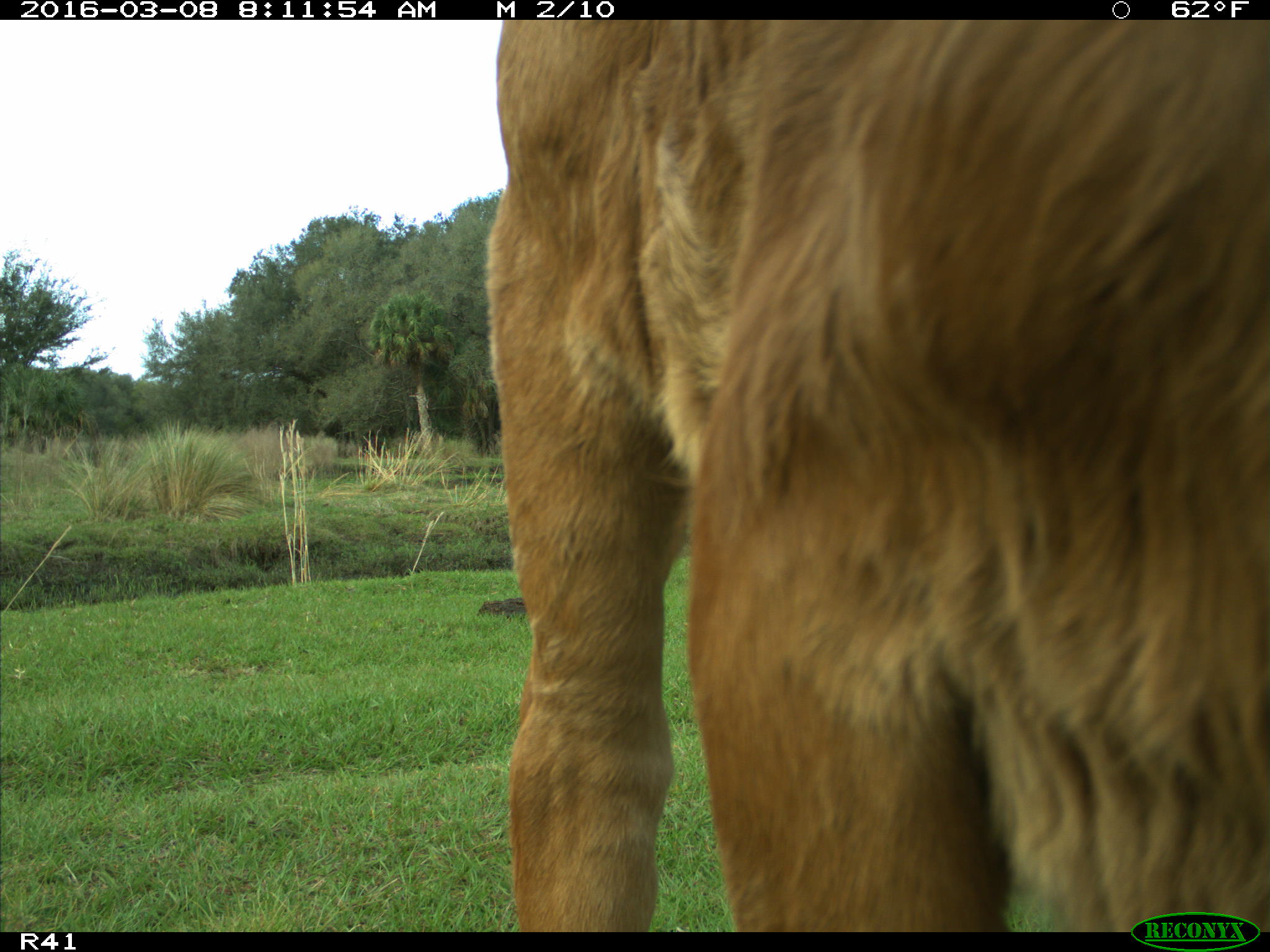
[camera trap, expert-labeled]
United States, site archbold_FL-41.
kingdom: Animalia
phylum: Chordata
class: Mammalia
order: Artiodactyla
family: Bovidae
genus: Bos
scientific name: Bos taurus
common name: domestic cow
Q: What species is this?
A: Bos taurus (domestic cow).